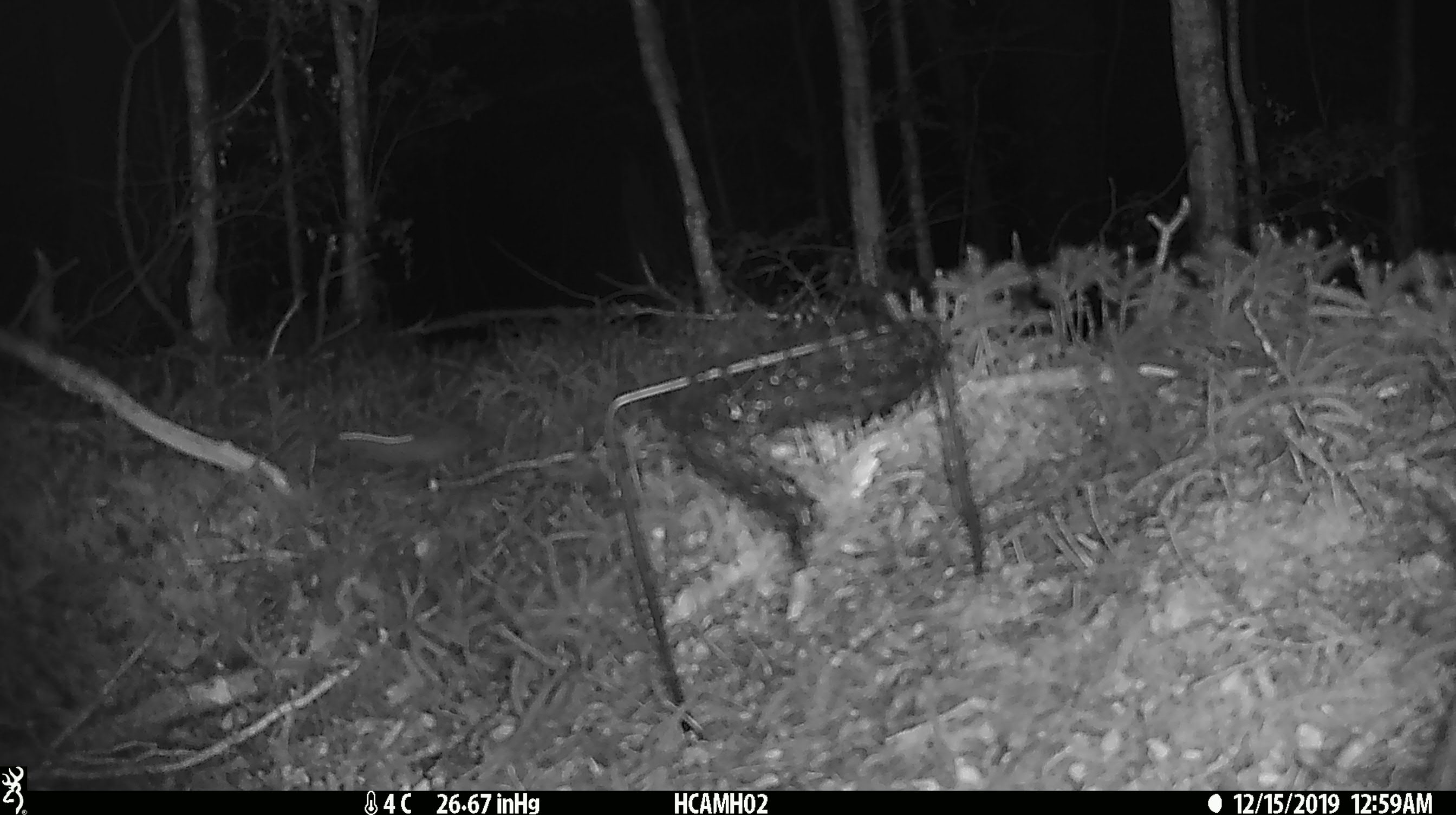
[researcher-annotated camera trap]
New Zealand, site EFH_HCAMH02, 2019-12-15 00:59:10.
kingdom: Animalia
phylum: Chordata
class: Mammalia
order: Rodentia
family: Muridae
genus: Mus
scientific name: Mus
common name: mouse